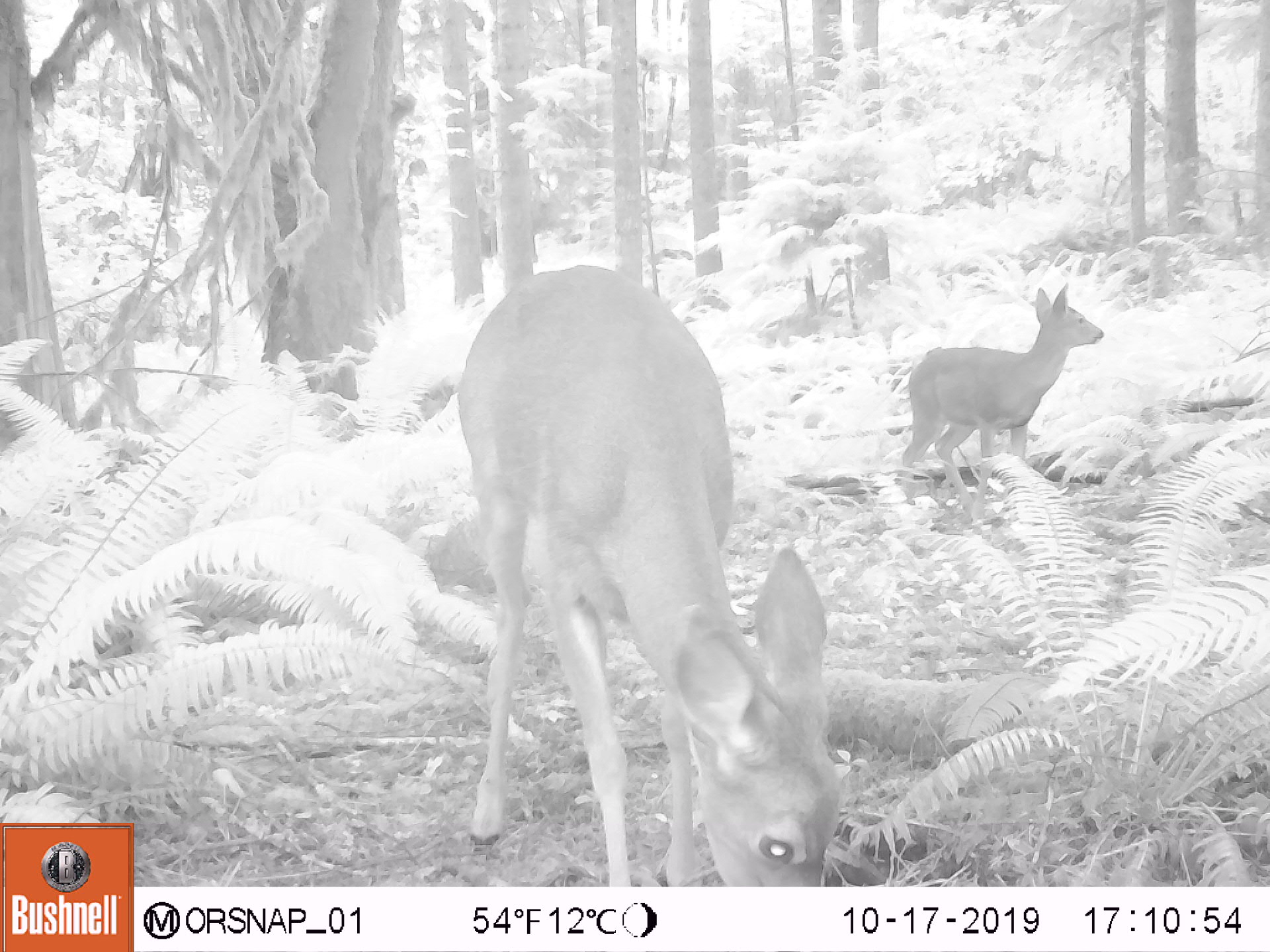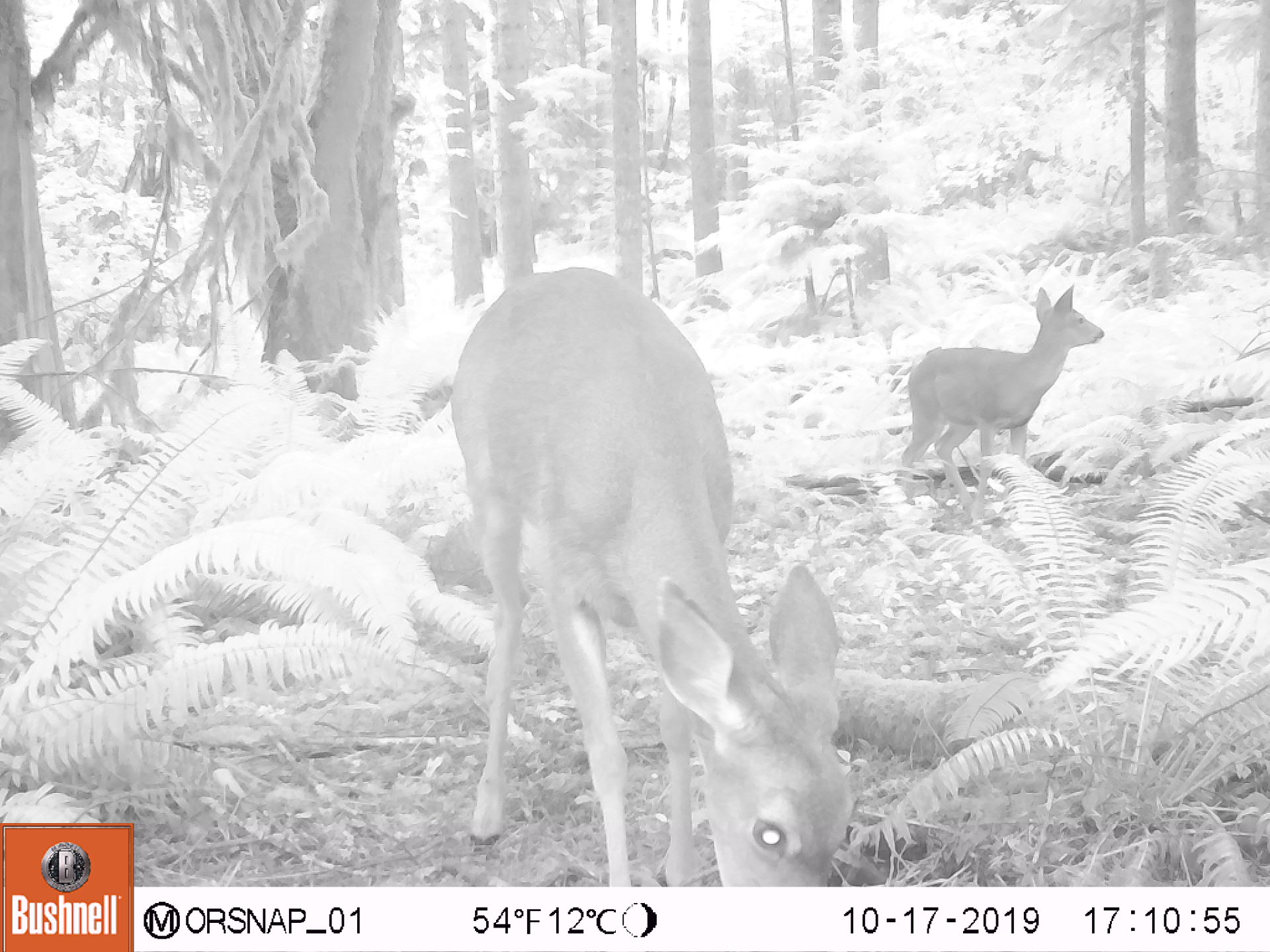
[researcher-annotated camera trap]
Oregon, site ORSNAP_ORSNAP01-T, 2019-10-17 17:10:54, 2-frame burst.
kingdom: Animalia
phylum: Chordata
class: Aves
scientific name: Aves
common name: bird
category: other bird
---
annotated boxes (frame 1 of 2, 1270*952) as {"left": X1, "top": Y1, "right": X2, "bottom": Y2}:
other bird: {"left": 430, "top": 252, "right": 857, "bottom": 884}; {"left": 869, "top": 270, "right": 1108, "bottom": 488}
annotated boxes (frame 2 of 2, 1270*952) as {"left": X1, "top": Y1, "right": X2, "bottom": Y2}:
other bird: {"left": 424, "top": 263, "right": 864, "bottom": 886}; {"left": 889, "top": 265, "right": 1108, "bottom": 487}